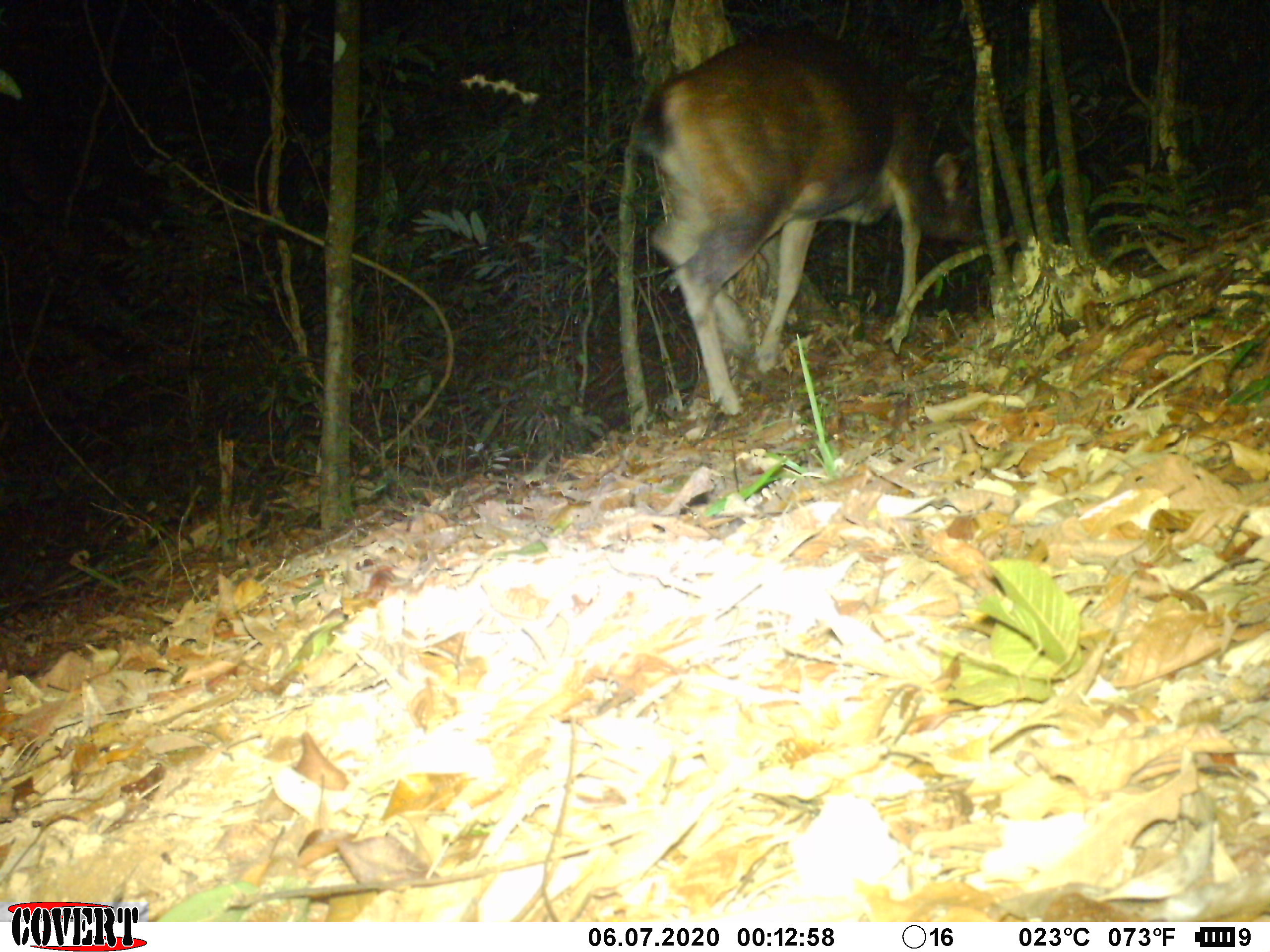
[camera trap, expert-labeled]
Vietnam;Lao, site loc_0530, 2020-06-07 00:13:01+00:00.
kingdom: Animalia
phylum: Chordata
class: Mammalia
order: Artiodactyla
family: Cervidae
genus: Rusa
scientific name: Rusa unicolor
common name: sambar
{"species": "sambar (Rusa unicolor)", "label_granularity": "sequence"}